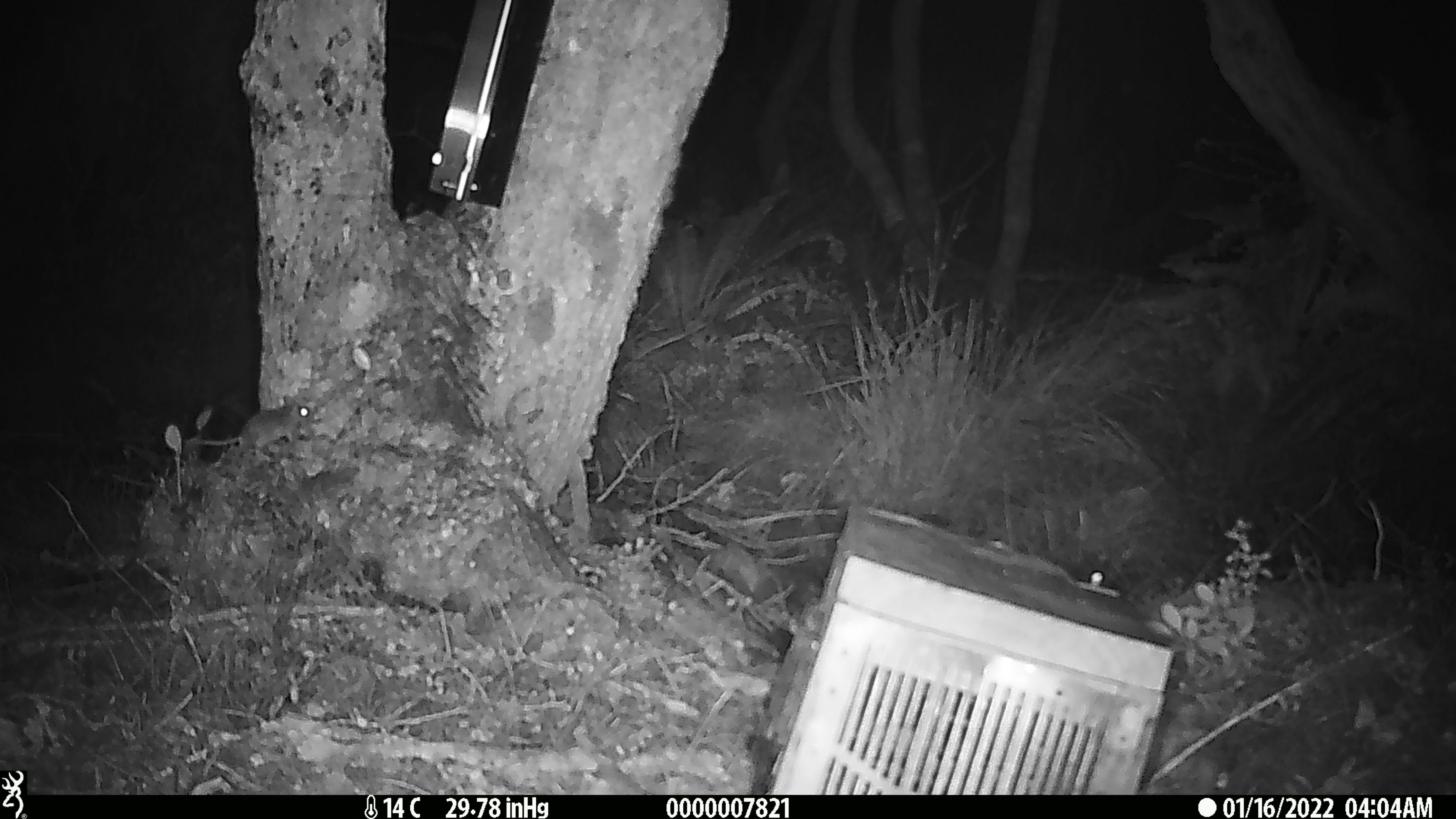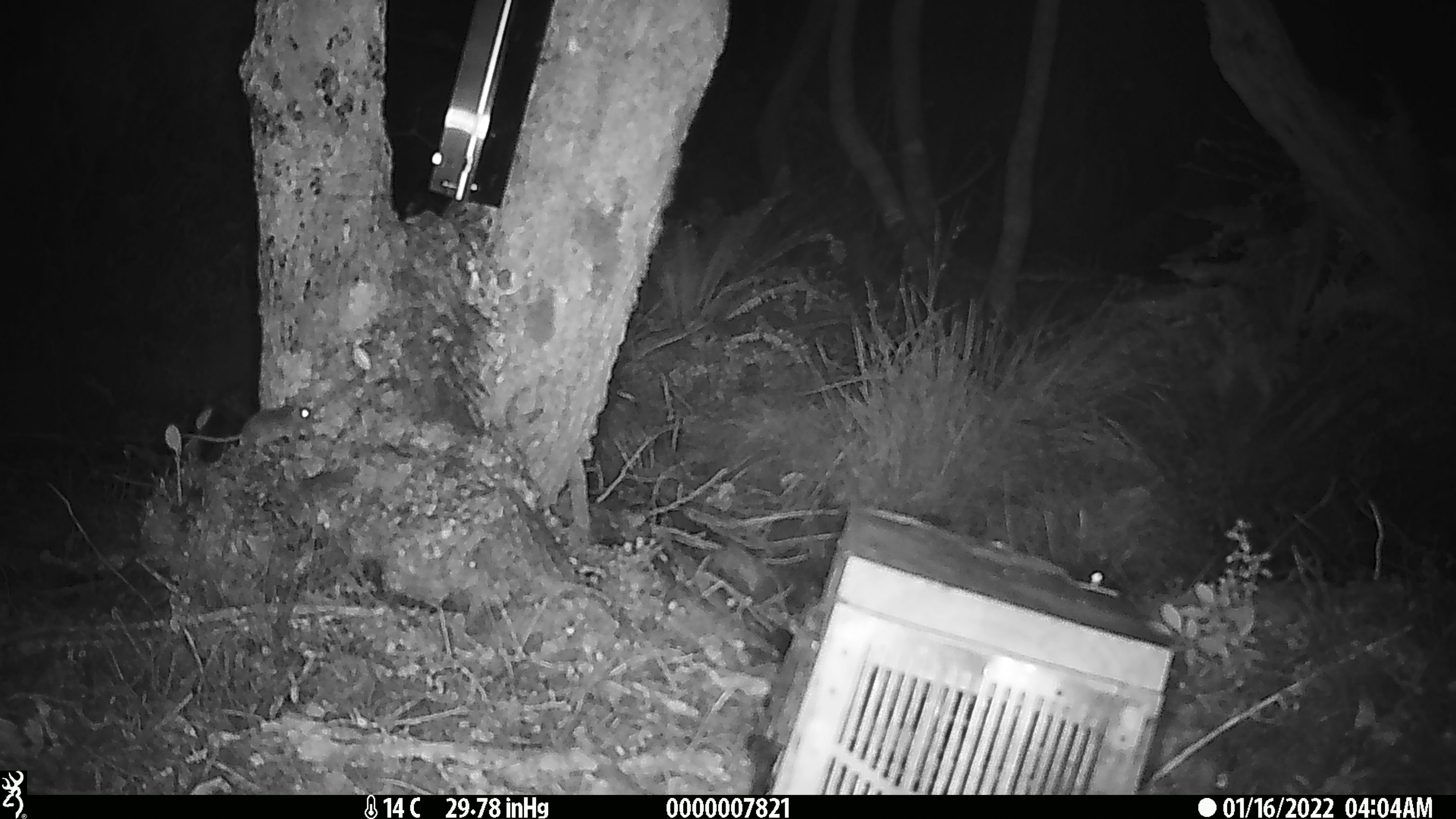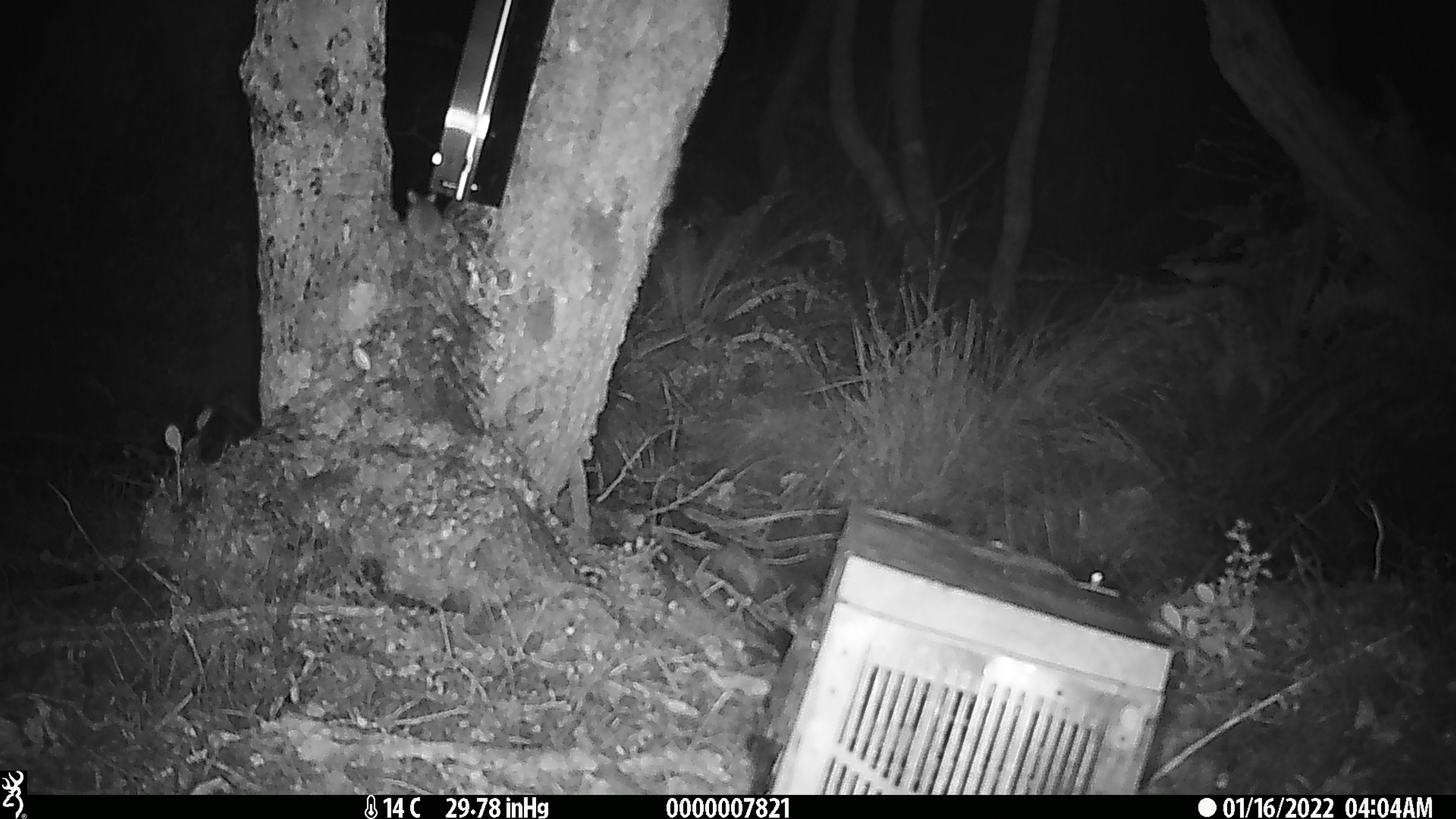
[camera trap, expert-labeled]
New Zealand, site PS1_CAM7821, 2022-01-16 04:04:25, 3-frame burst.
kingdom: Animalia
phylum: Chordata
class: Mammalia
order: Rodentia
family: Muridae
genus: Mus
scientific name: Mus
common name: mouse